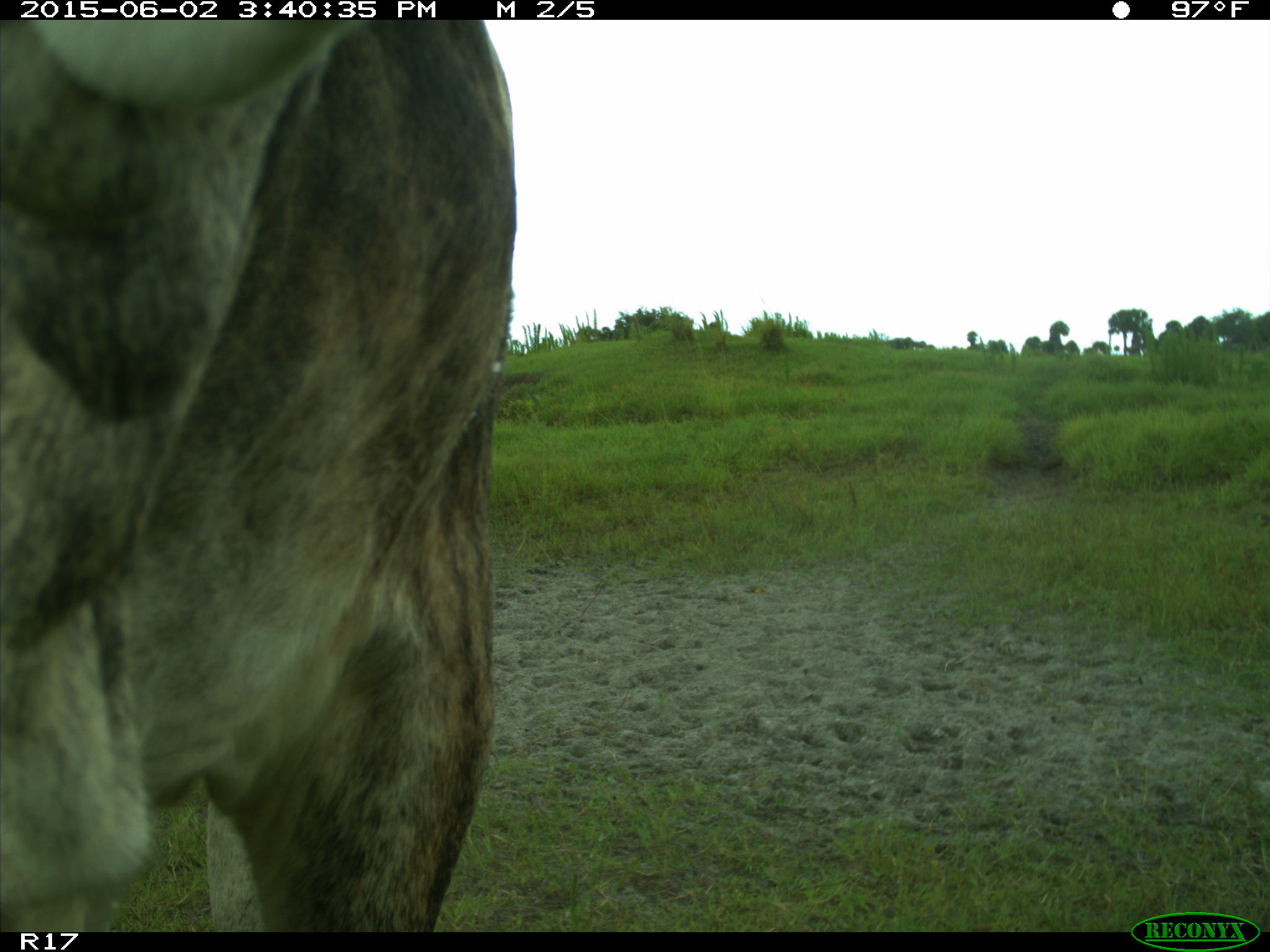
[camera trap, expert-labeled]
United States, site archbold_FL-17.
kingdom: Animalia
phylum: Chordata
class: Mammalia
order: Artiodactyla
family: Bovidae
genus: Bos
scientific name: Bos taurus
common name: domestic cow